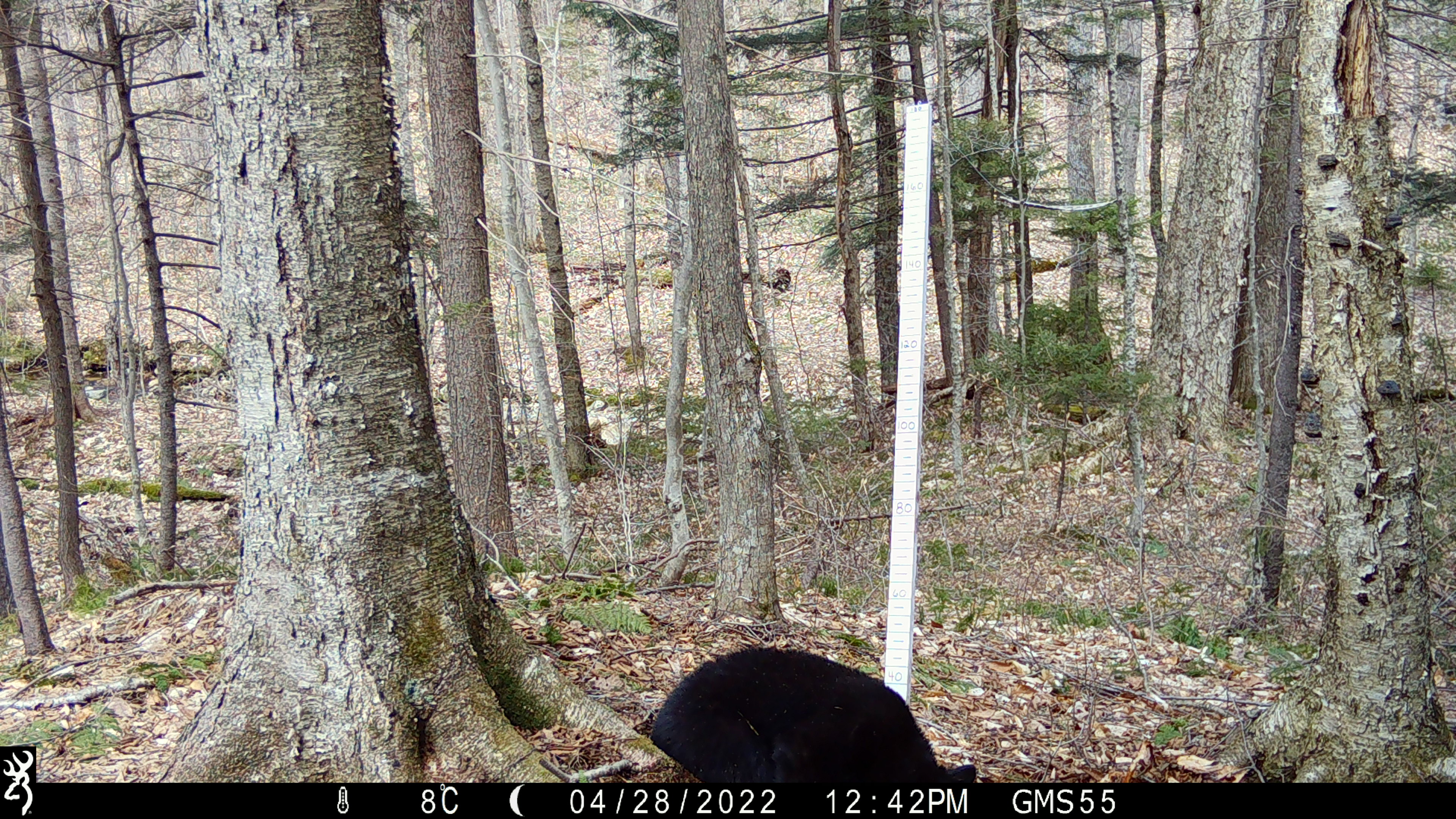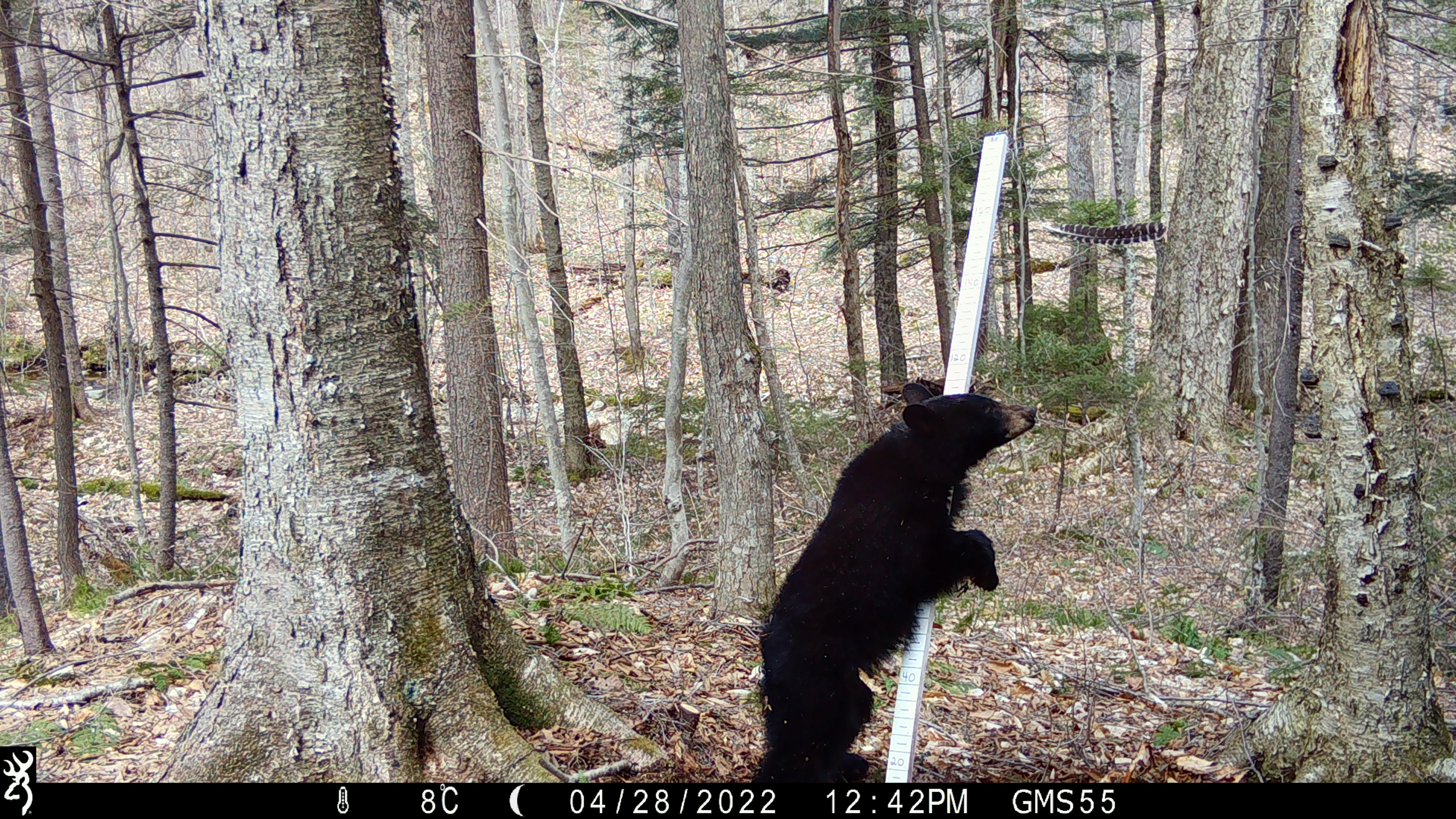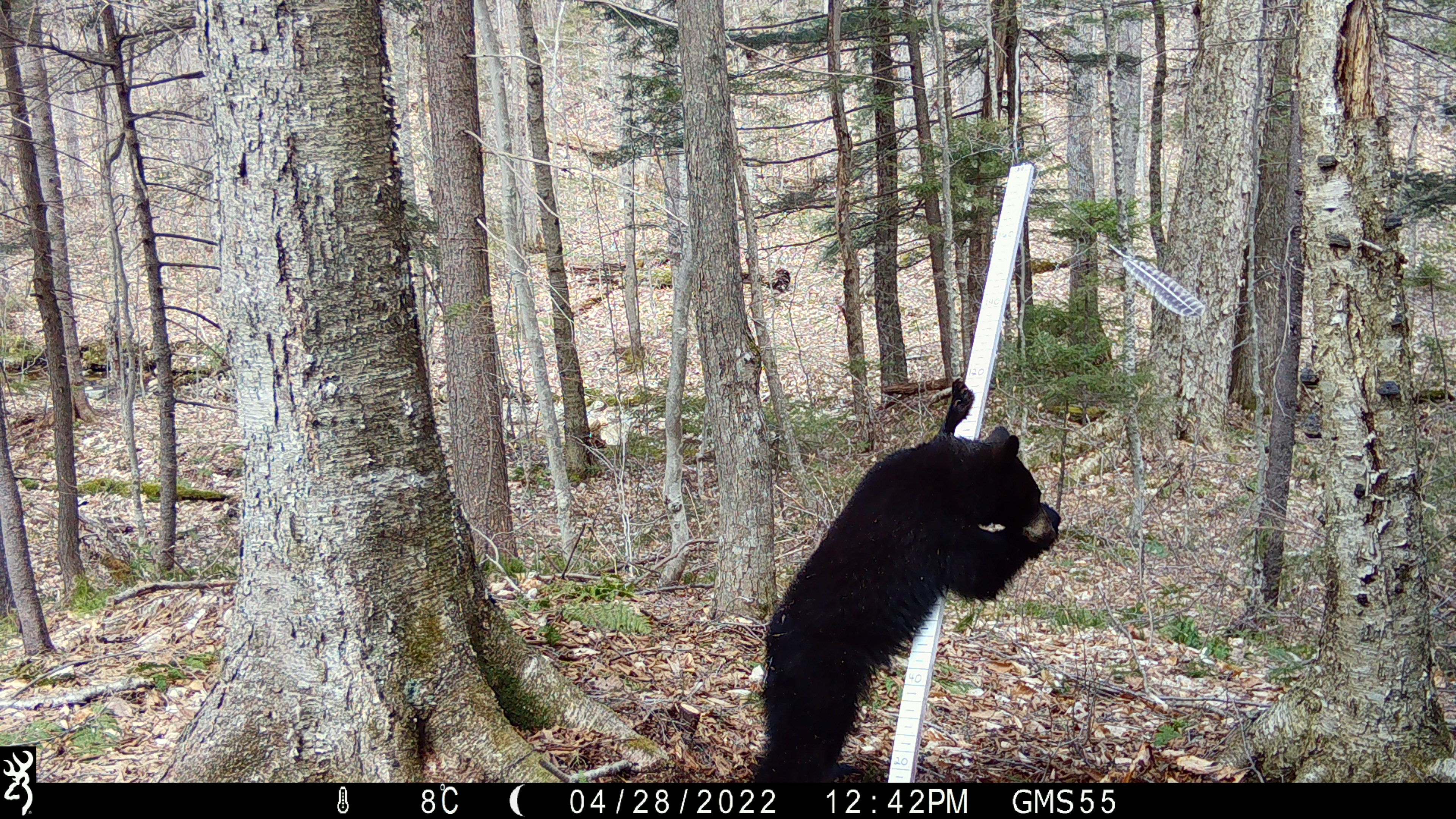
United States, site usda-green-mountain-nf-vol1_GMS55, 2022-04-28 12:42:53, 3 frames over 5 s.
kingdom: Animalia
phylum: Chordata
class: Mammalia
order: Carnivora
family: Ursidae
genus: Ursus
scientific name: Ursus americanus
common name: black bear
Black bear (Ursus americanus).